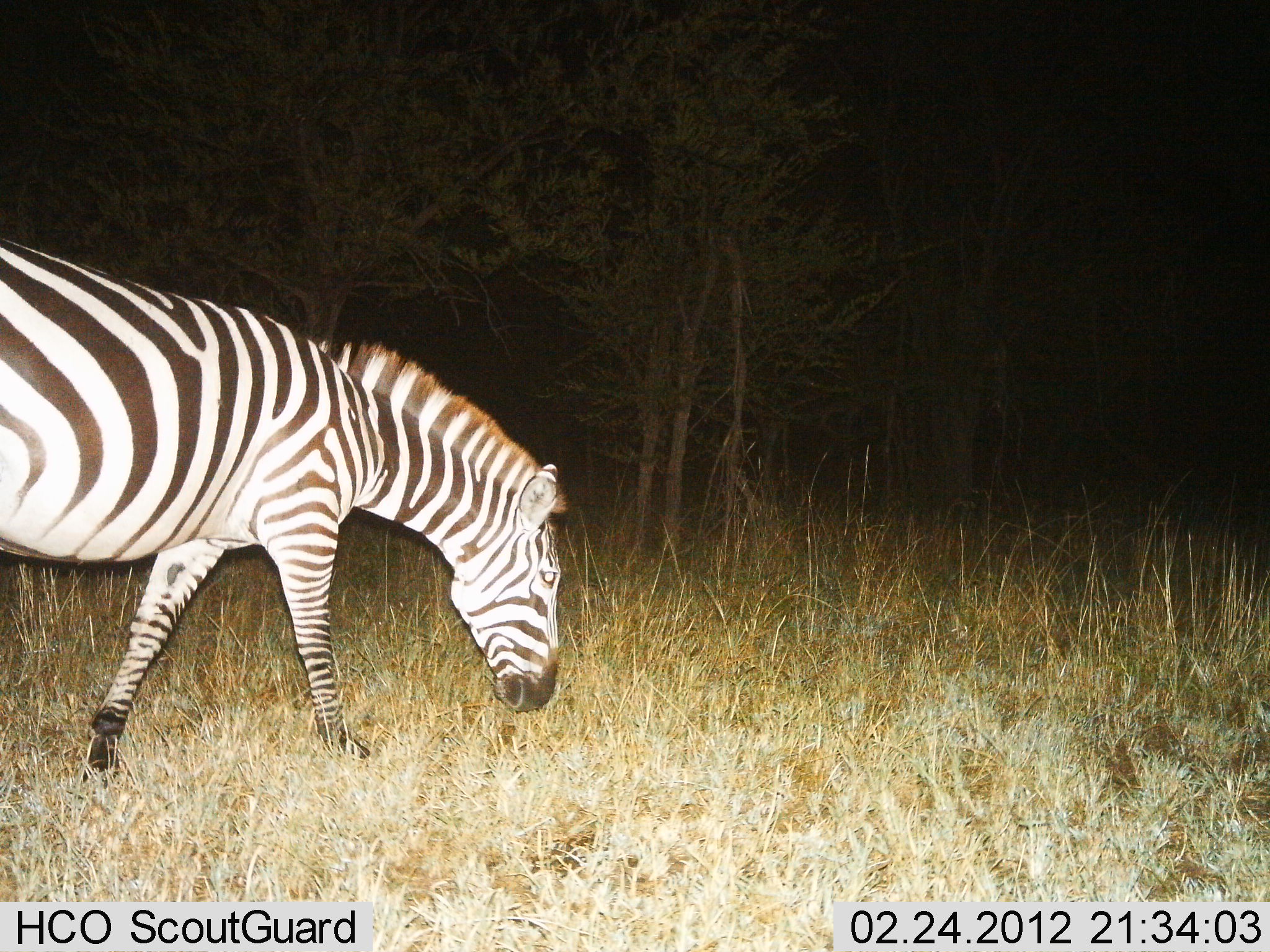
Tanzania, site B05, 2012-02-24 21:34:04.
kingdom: Animalia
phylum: Chordata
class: Mammalia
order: Perissodactyla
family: Equidae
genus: Equus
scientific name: Equus quagga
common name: plains zebra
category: zebra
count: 1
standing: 18%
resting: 0%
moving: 50%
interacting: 0%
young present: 0%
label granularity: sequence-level